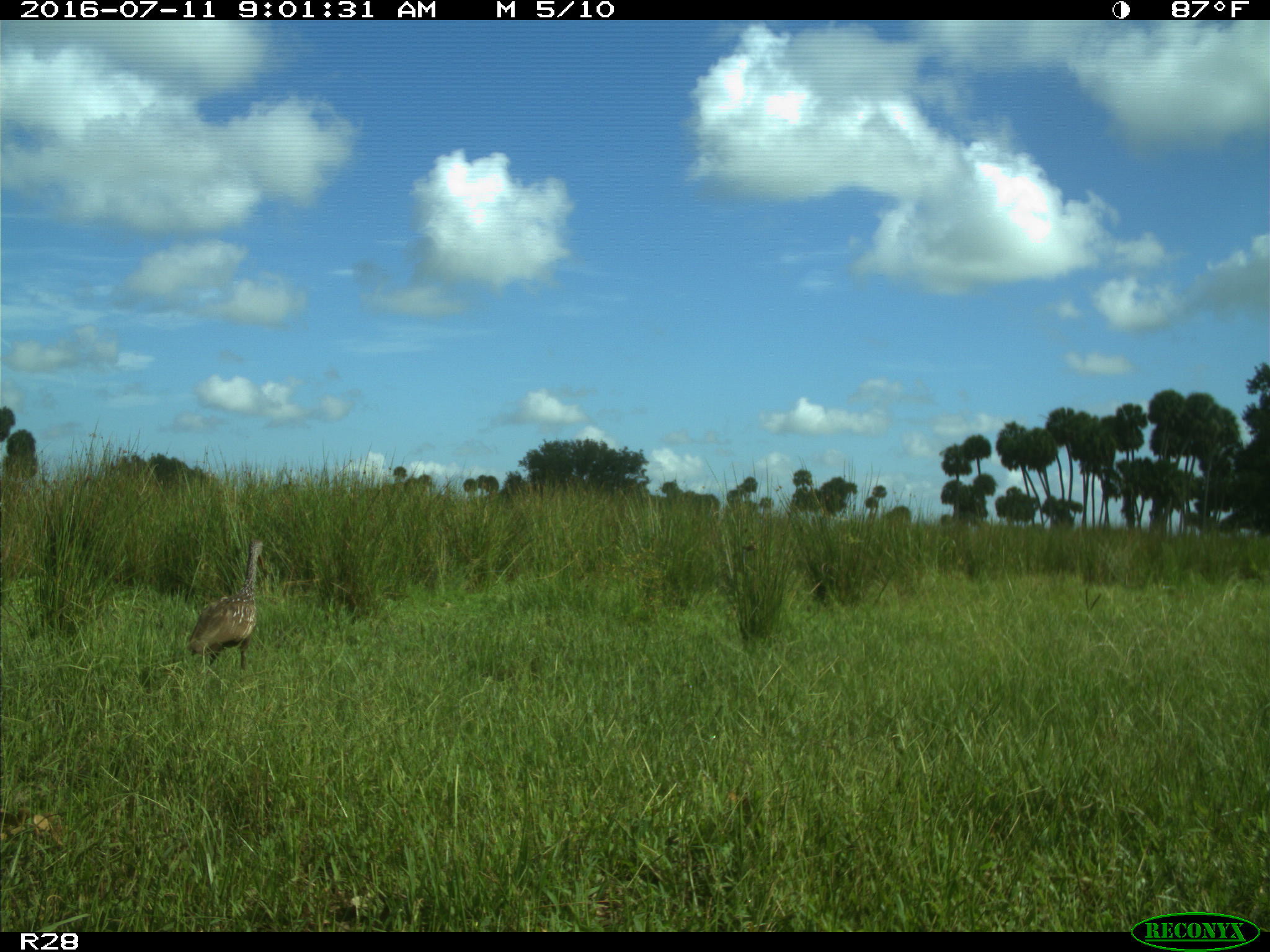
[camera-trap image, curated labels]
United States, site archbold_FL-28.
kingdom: Animalia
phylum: Chordata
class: Aves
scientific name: Aves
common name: birds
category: unidentified bird